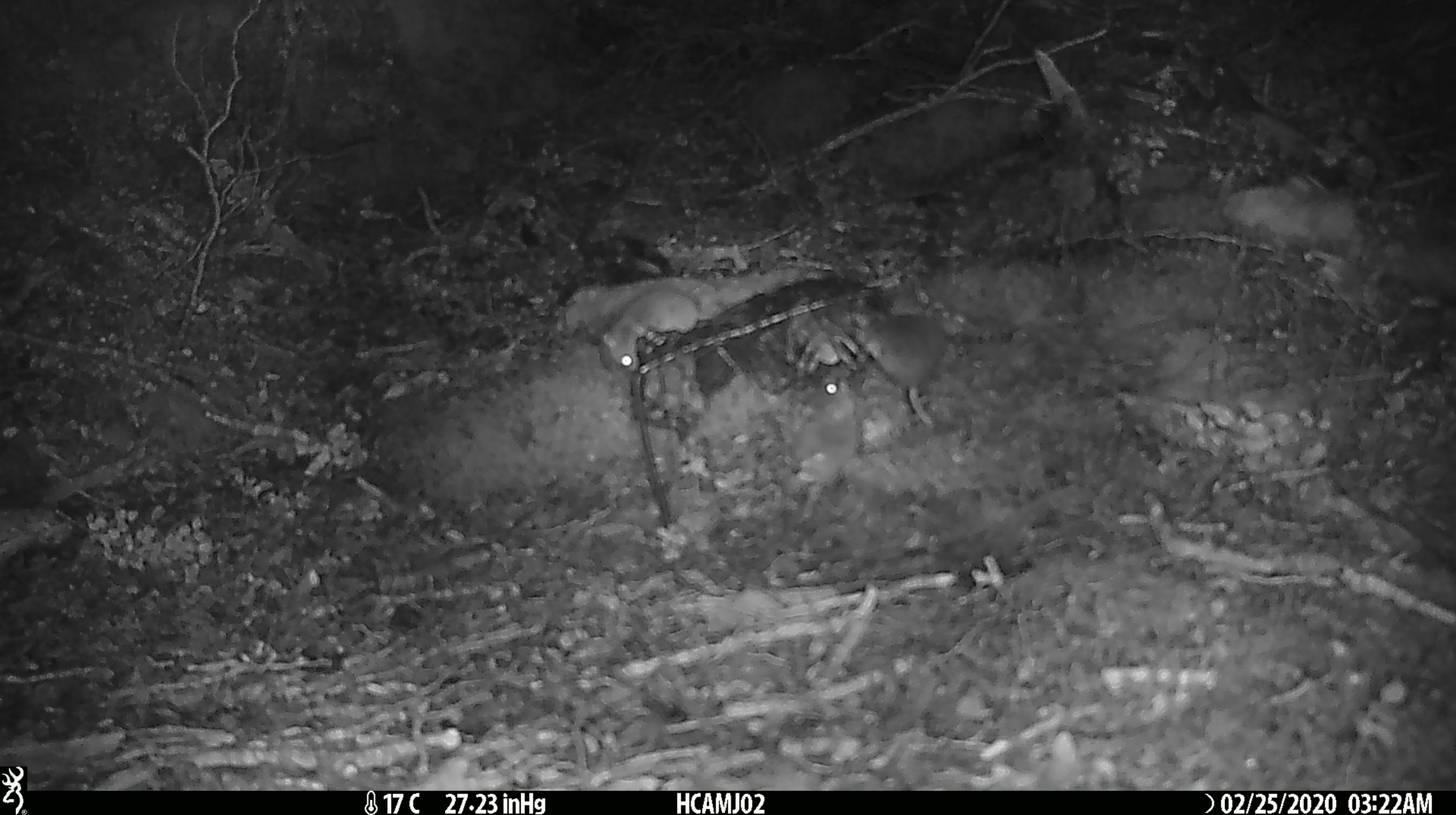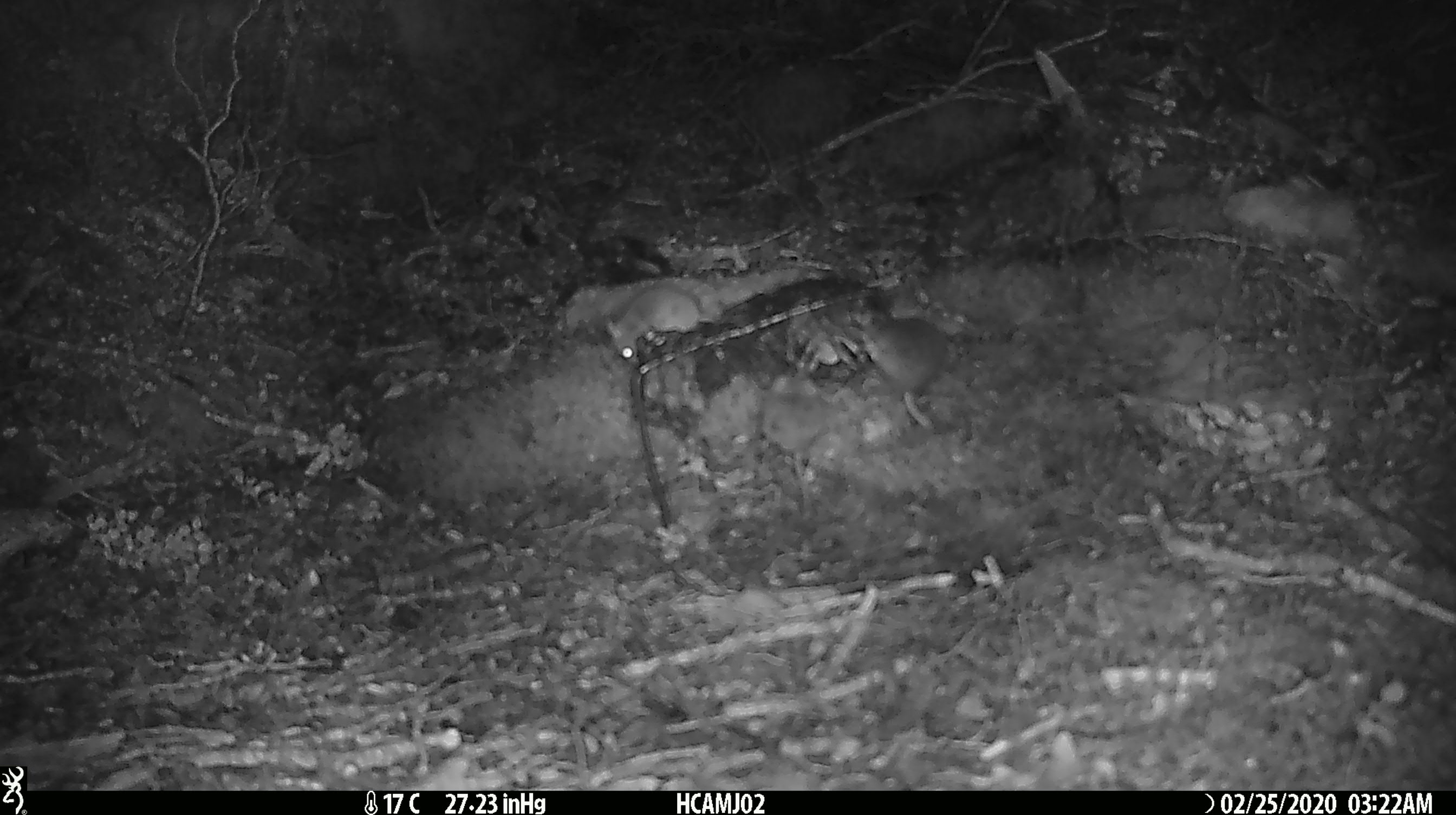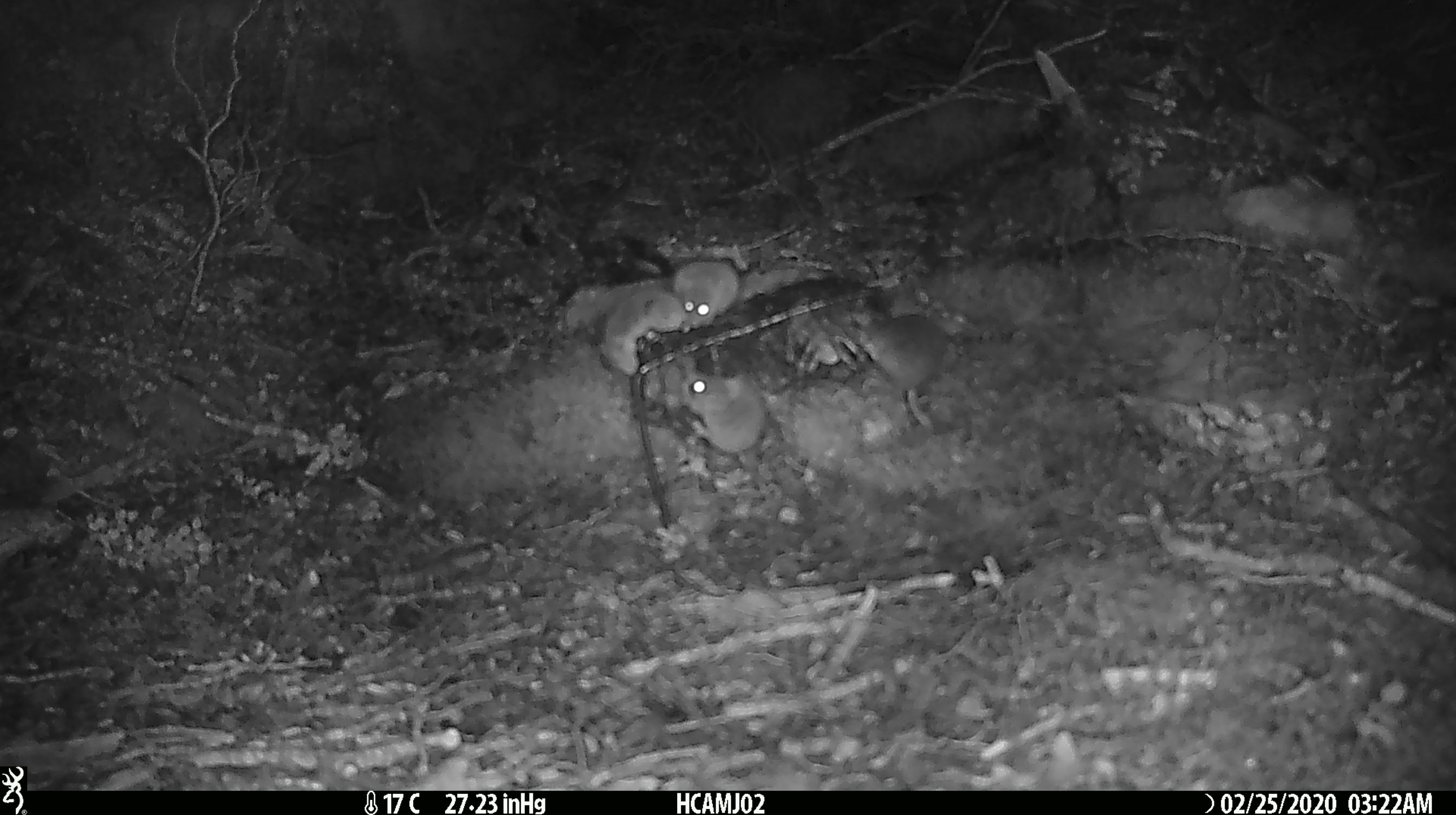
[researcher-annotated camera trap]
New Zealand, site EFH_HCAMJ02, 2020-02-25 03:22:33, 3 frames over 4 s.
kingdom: Animalia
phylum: Chordata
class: Mammalia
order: Rodentia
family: Muridae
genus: Mus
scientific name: Mus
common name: mouse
Mouse (Mus).